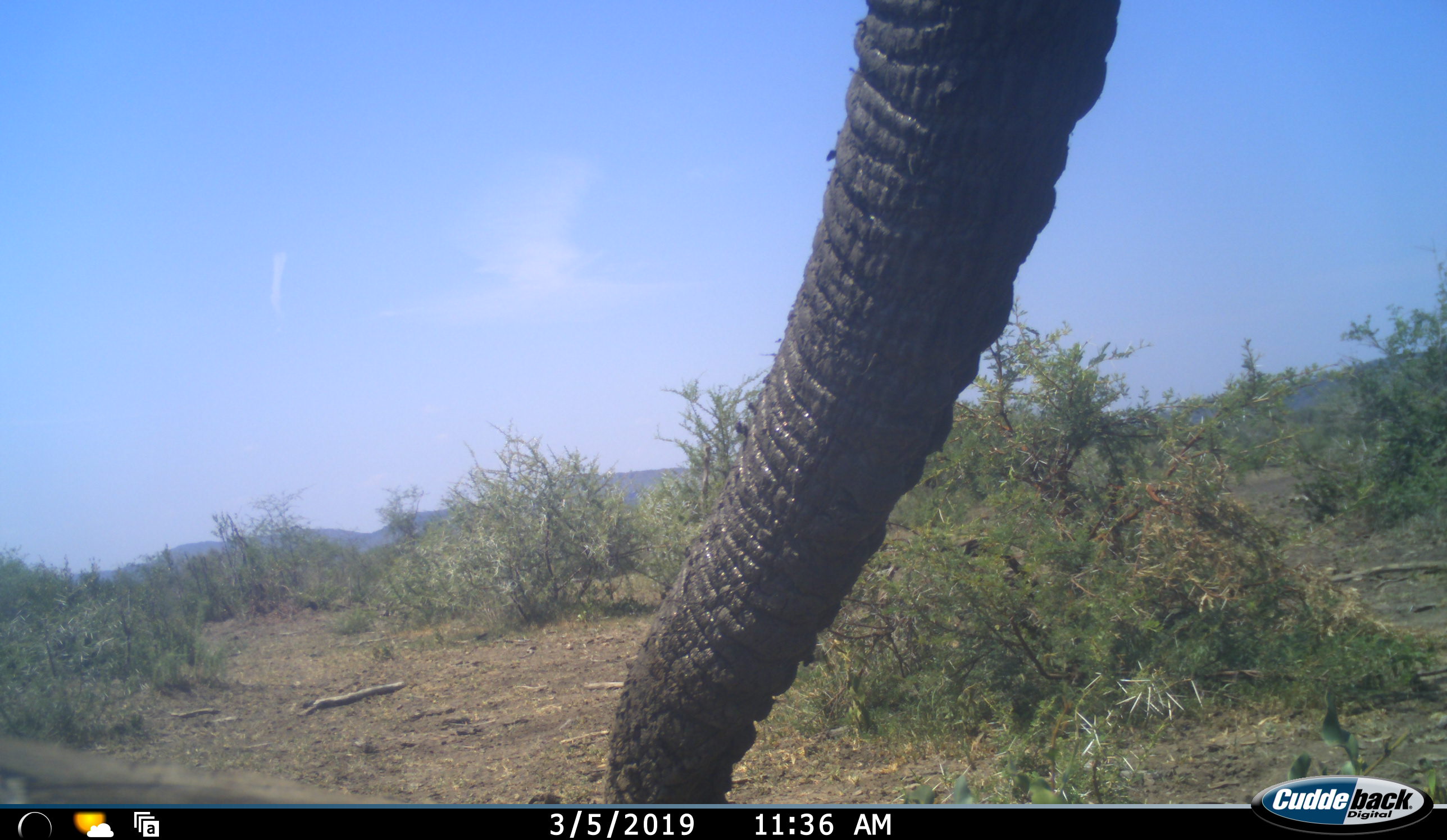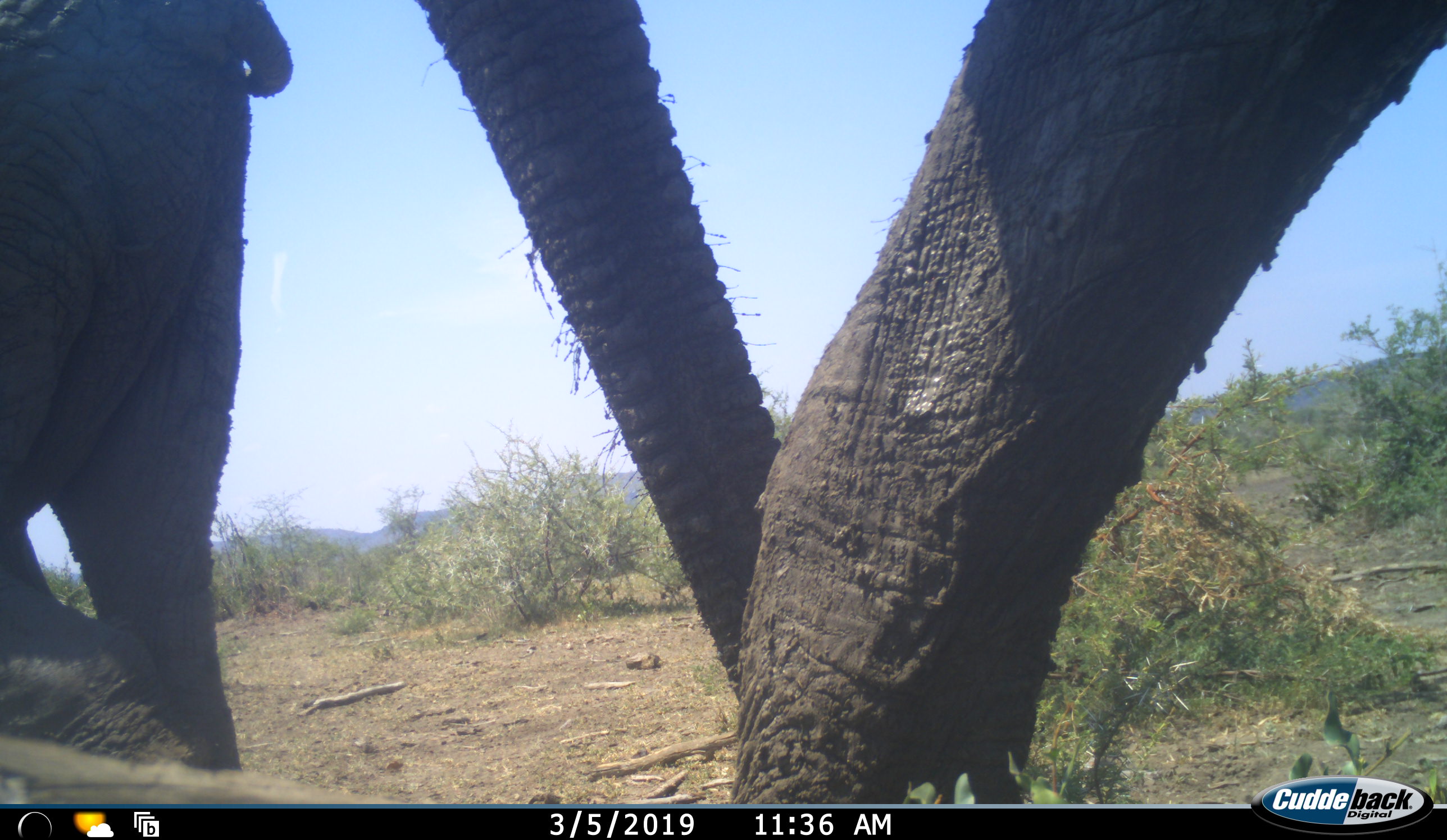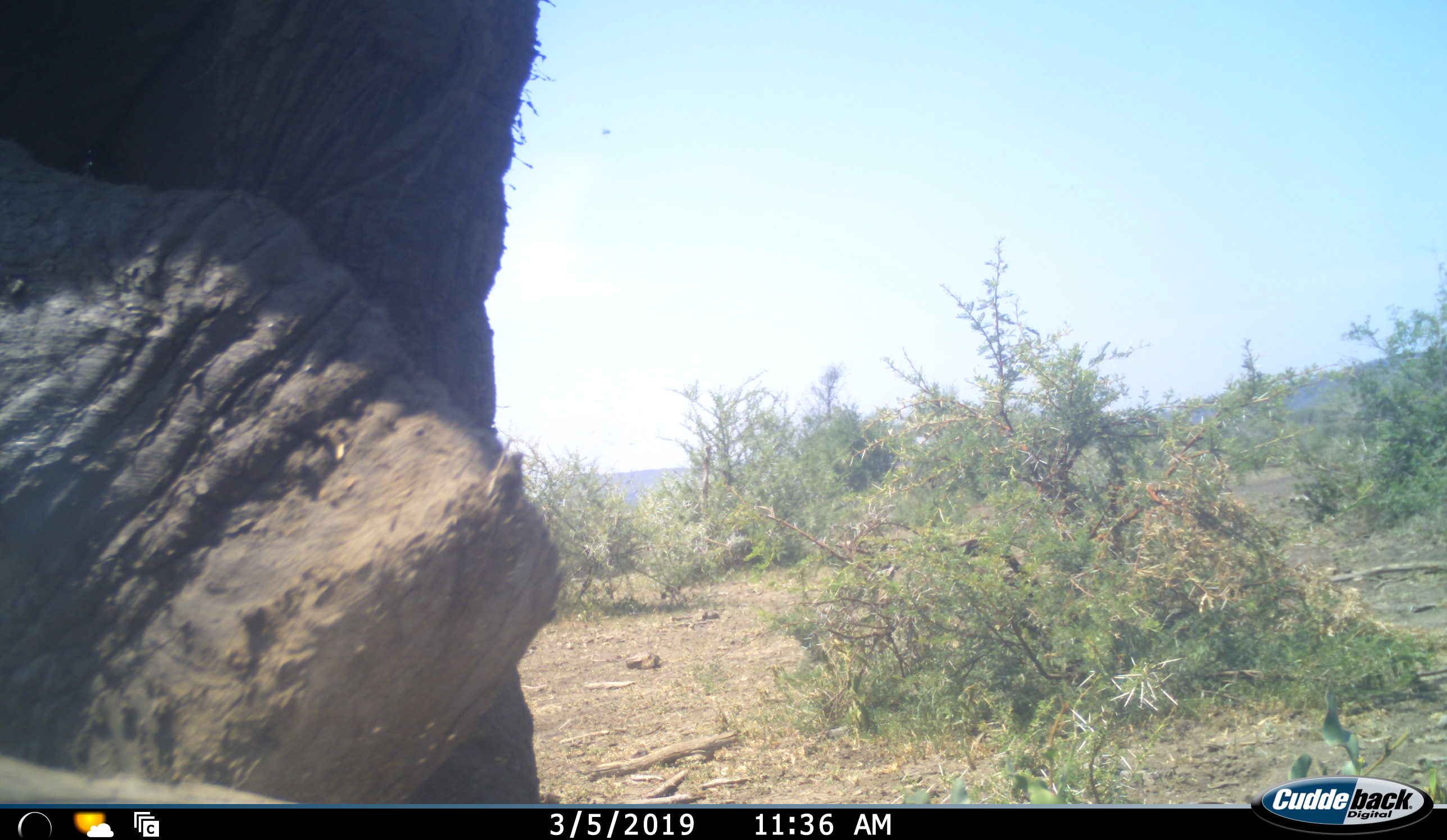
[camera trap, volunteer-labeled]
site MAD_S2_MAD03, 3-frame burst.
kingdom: Animalia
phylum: Chordata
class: Mammalia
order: Proboscidea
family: Elephantidae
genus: Loxodonta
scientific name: Loxodonta africana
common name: african bush elephant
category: elephant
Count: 2.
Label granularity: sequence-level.